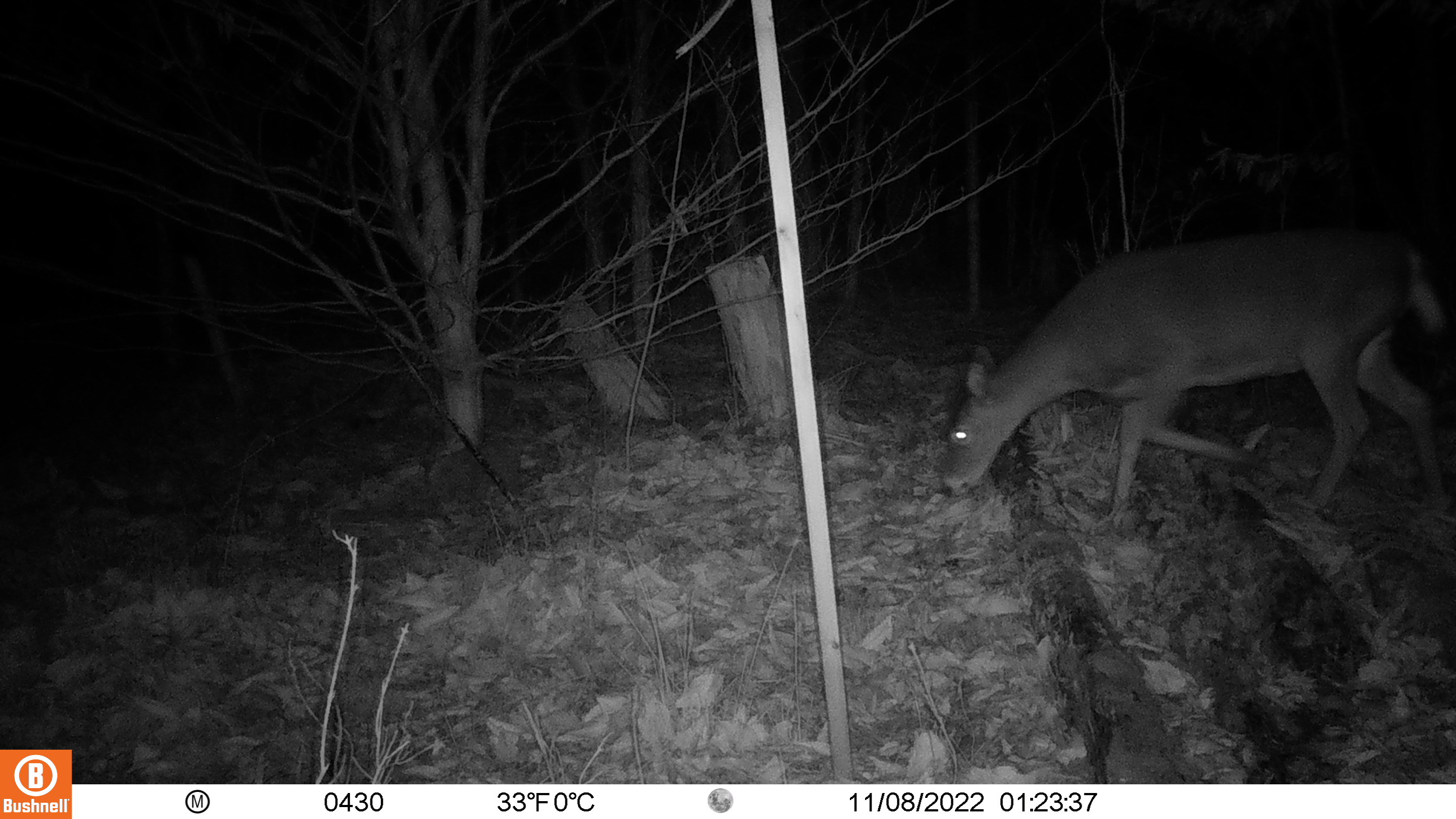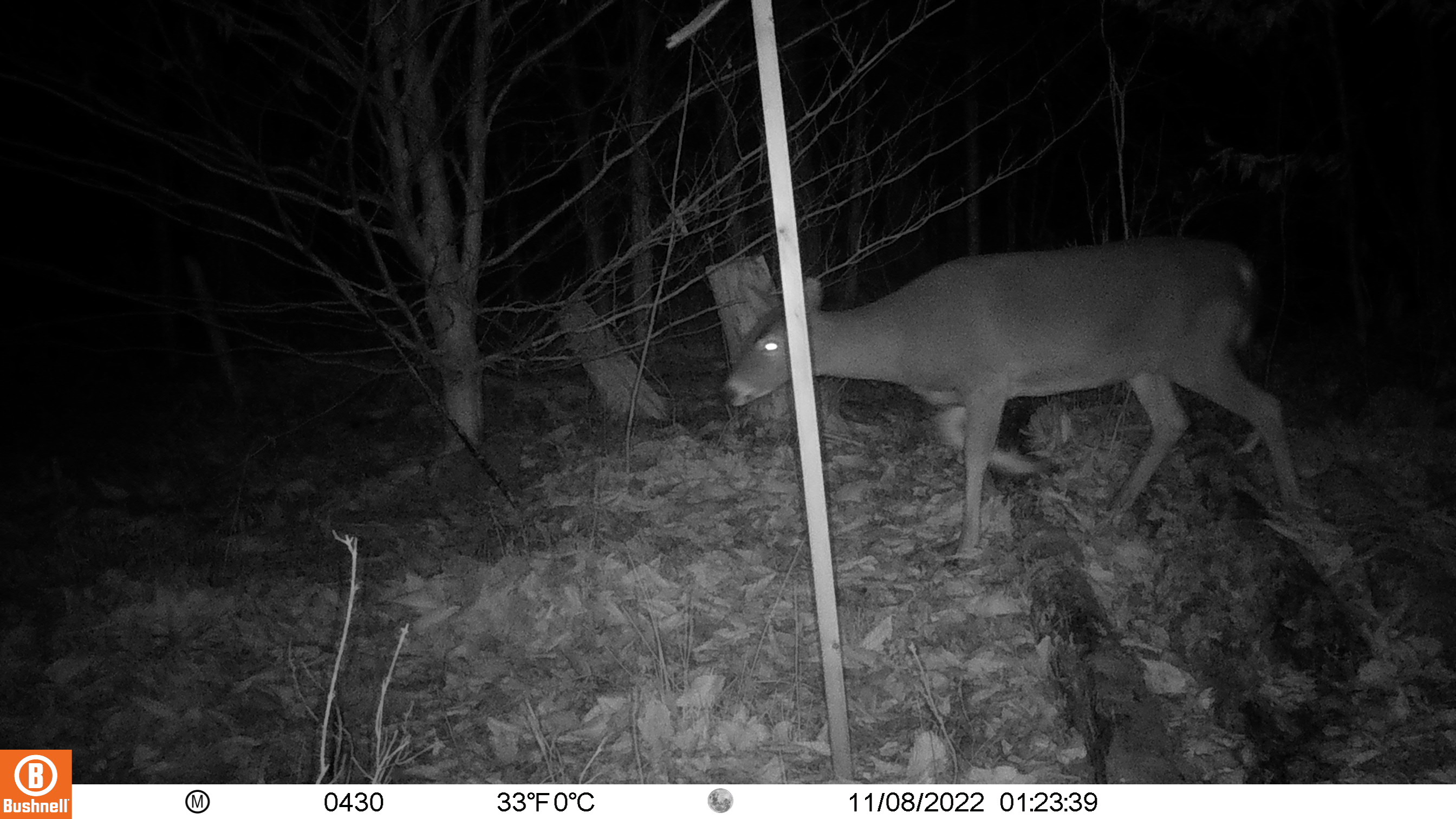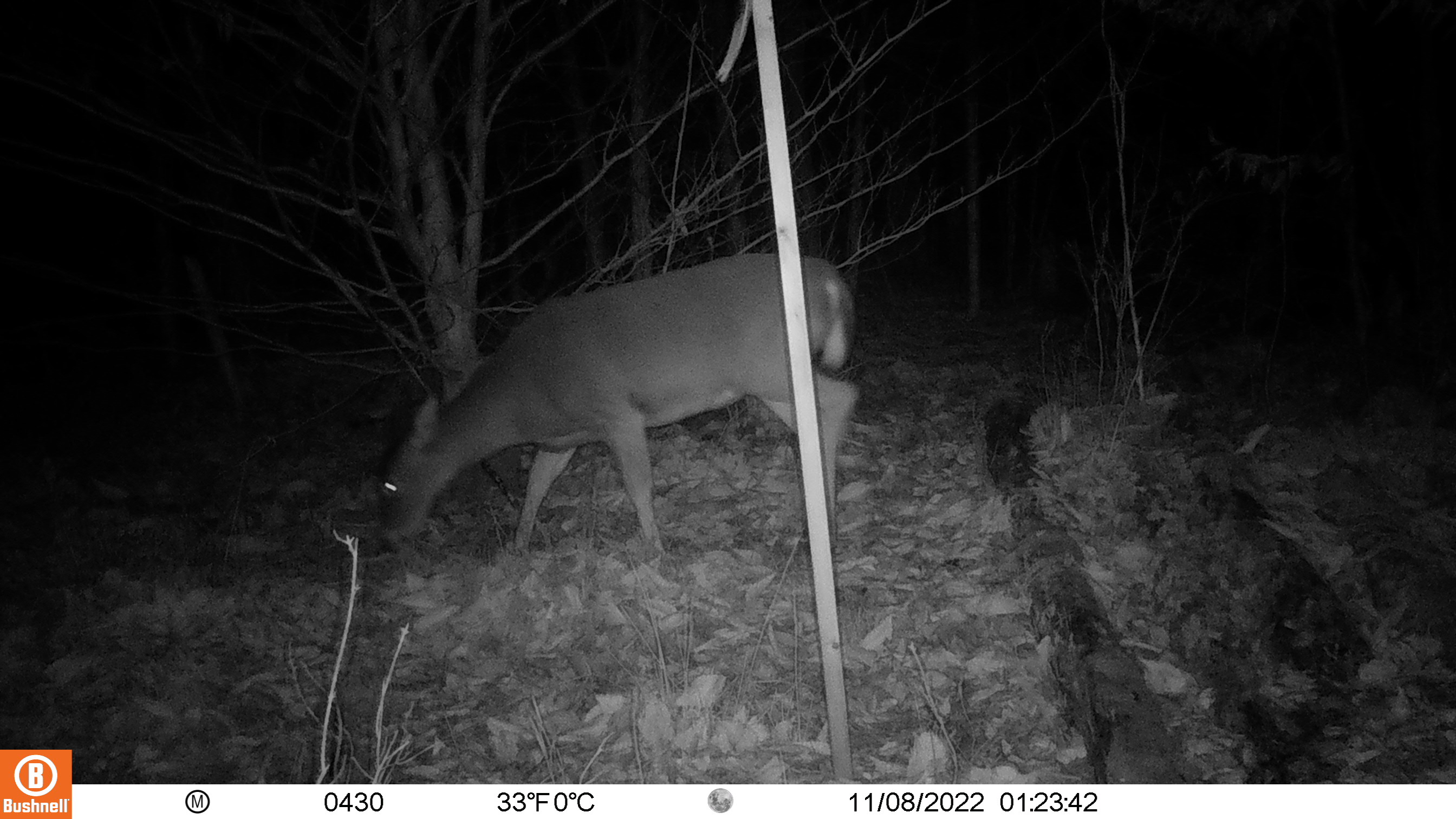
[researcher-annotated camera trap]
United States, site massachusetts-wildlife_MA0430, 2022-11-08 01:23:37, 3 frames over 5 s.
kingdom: Animalia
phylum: Chordata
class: Mammalia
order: Artiodactyla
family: Cervidae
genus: Odocoileus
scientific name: Odocoileus virginianus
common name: white-tailed deer